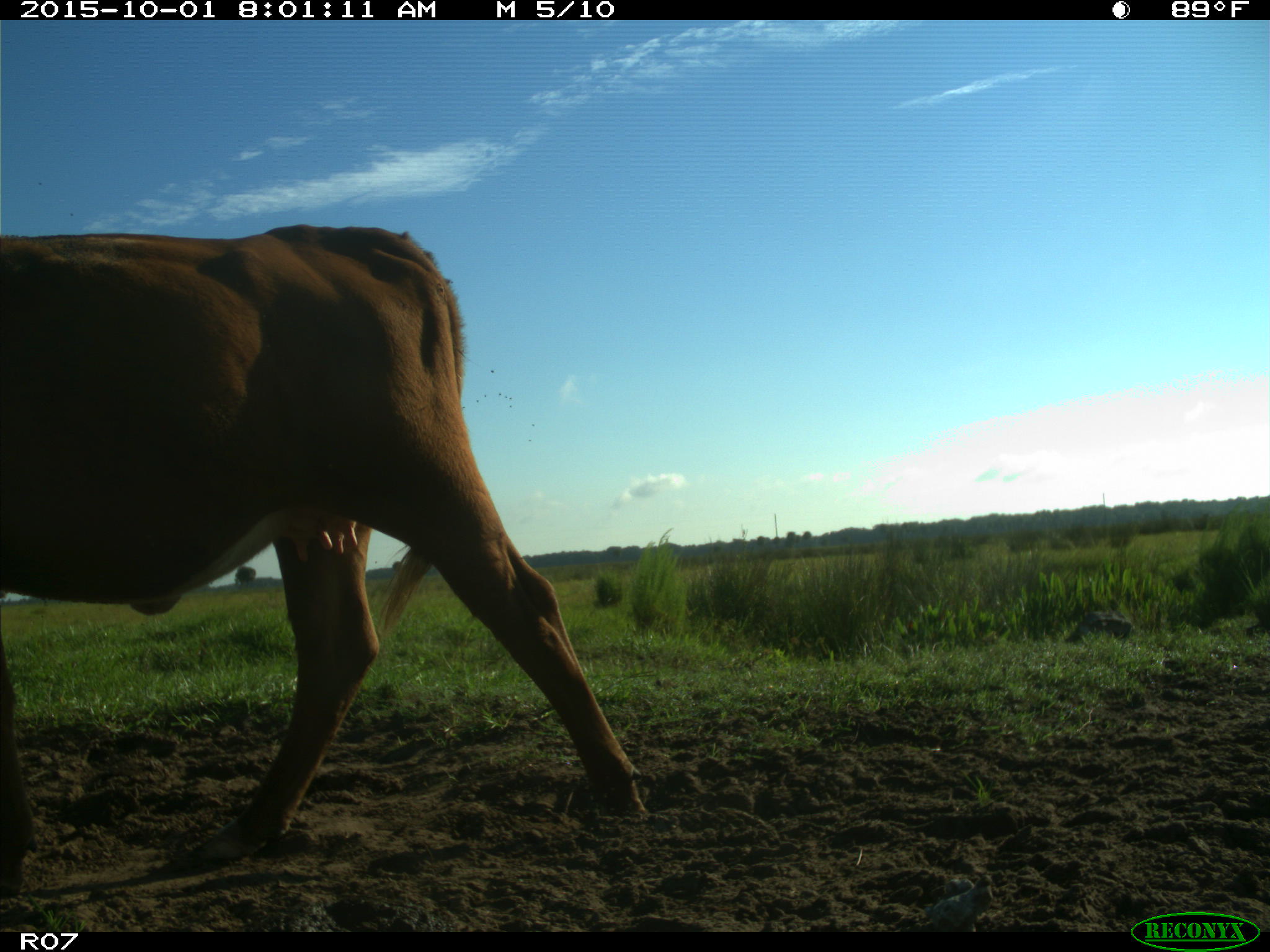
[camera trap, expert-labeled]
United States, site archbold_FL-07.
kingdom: Animalia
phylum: Chordata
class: Mammalia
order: Artiodactyla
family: Bovidae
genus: Bos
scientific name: Bos taurus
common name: domestic cow